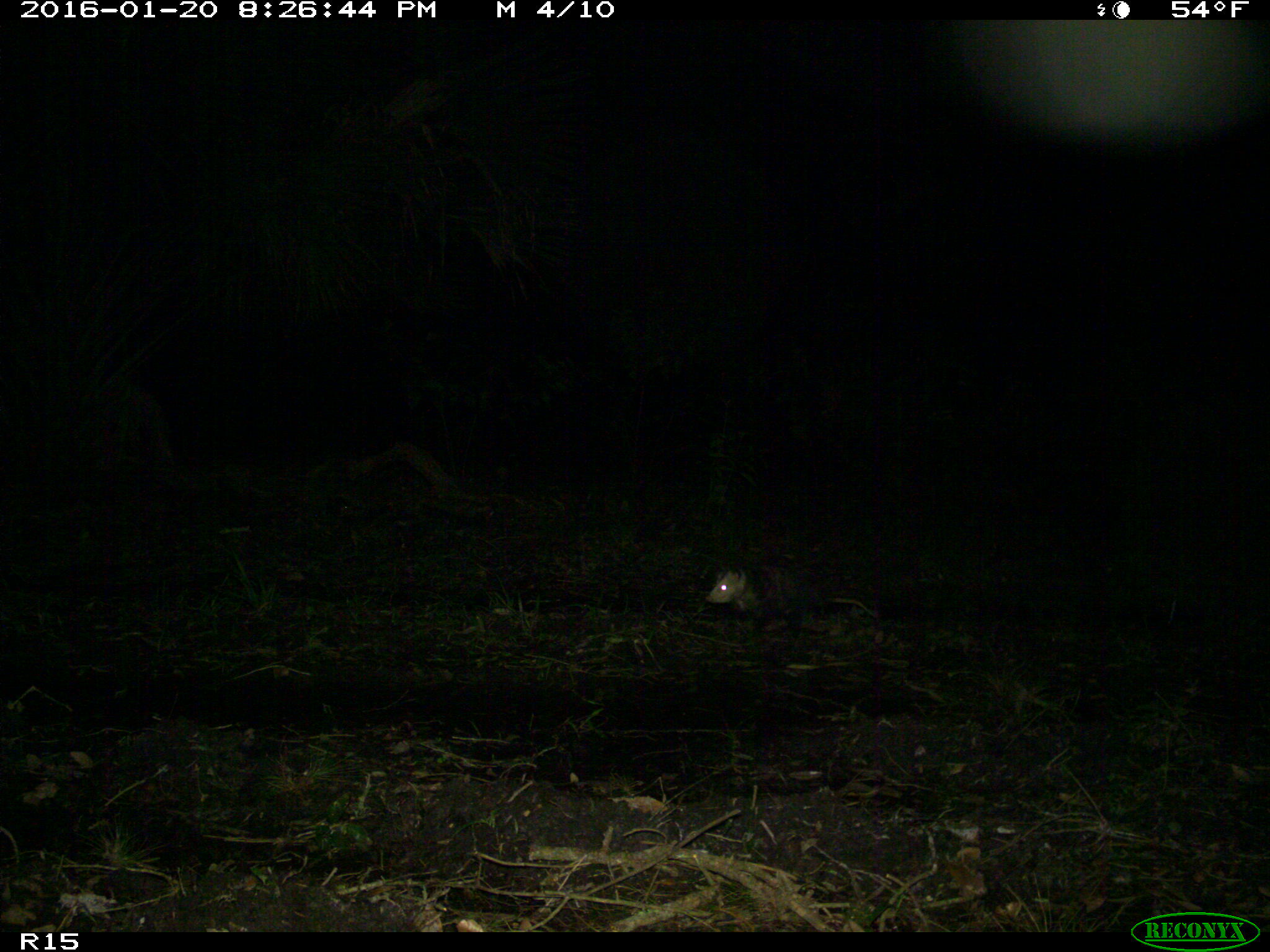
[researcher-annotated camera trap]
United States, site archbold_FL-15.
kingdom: Animalia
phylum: Chordata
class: Mammalia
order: Didelphimorphia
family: Didelphidae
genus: Didelphis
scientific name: Didelphis virginiana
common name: virginia opossum